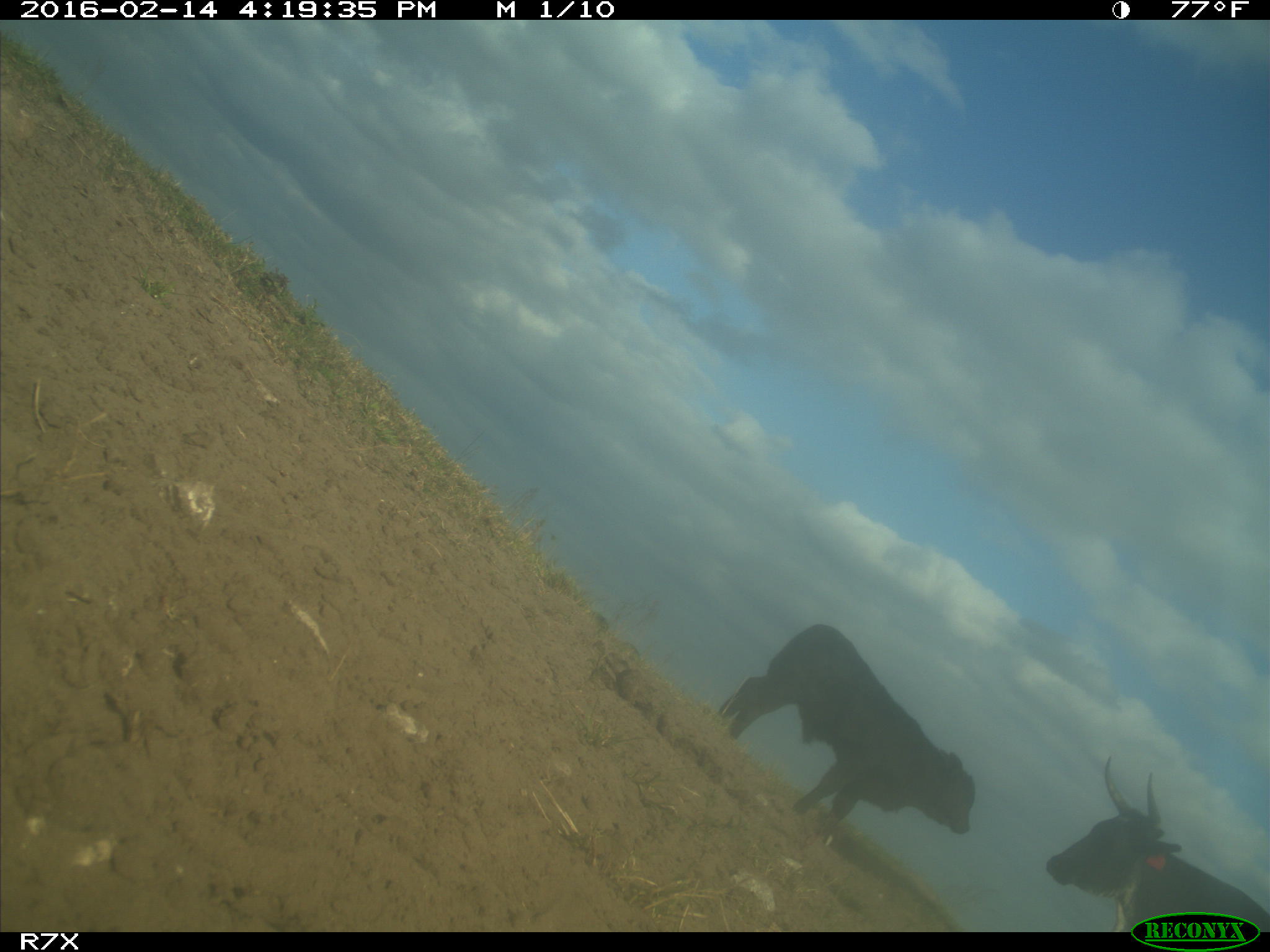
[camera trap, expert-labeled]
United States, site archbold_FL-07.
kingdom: Animalia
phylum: Chordata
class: Mammalia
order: Artiodactyla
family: Bovidae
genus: Bos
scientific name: Bos taurus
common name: domestic cow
Bos taurus (domestic cow).